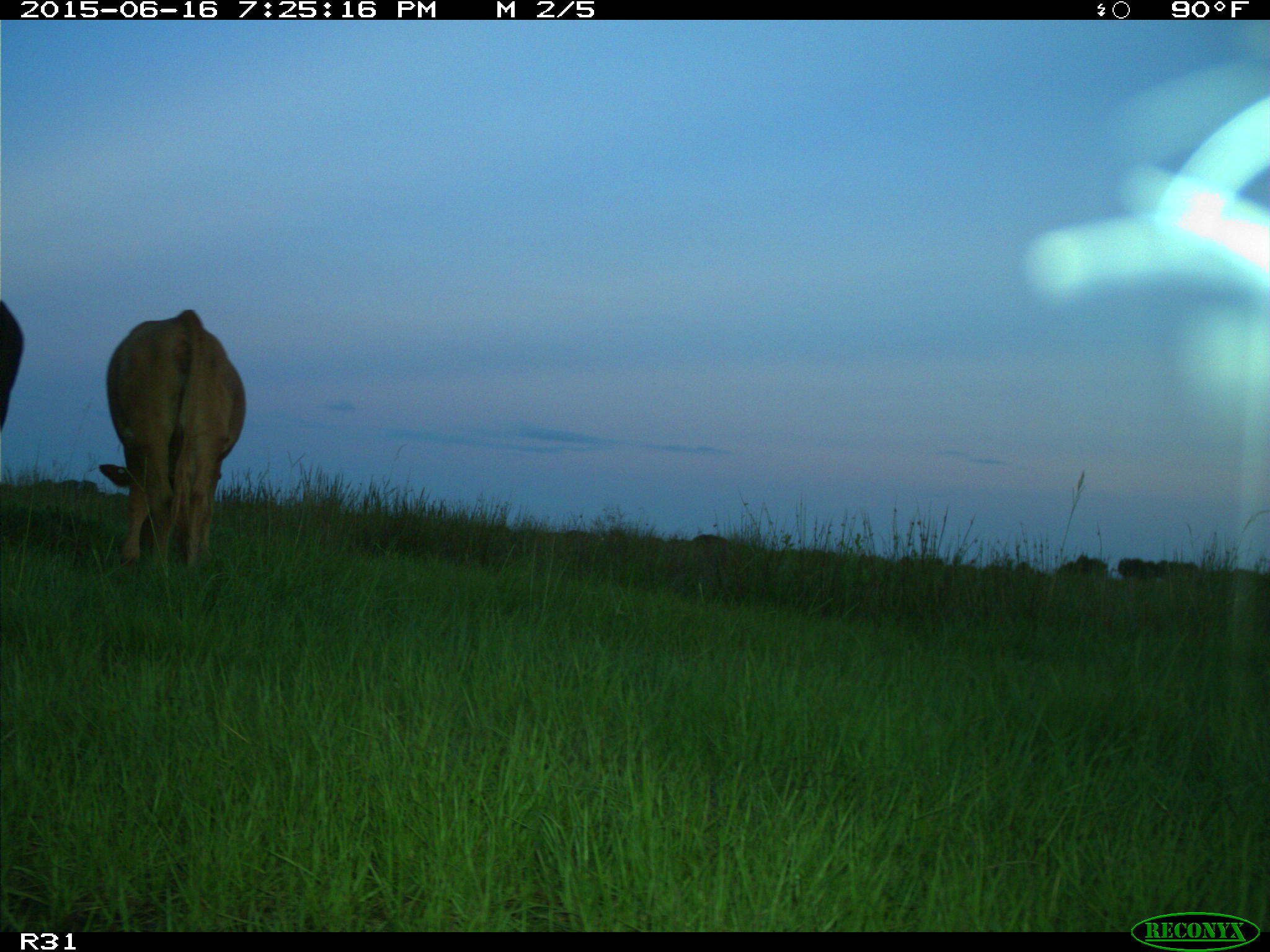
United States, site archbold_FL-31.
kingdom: Animalia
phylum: Chordata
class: Mammalia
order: Artiodactyla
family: Bovidae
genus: Bos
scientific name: Bos taurus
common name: domestic cow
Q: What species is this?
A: Bos taurus (domestic cow).